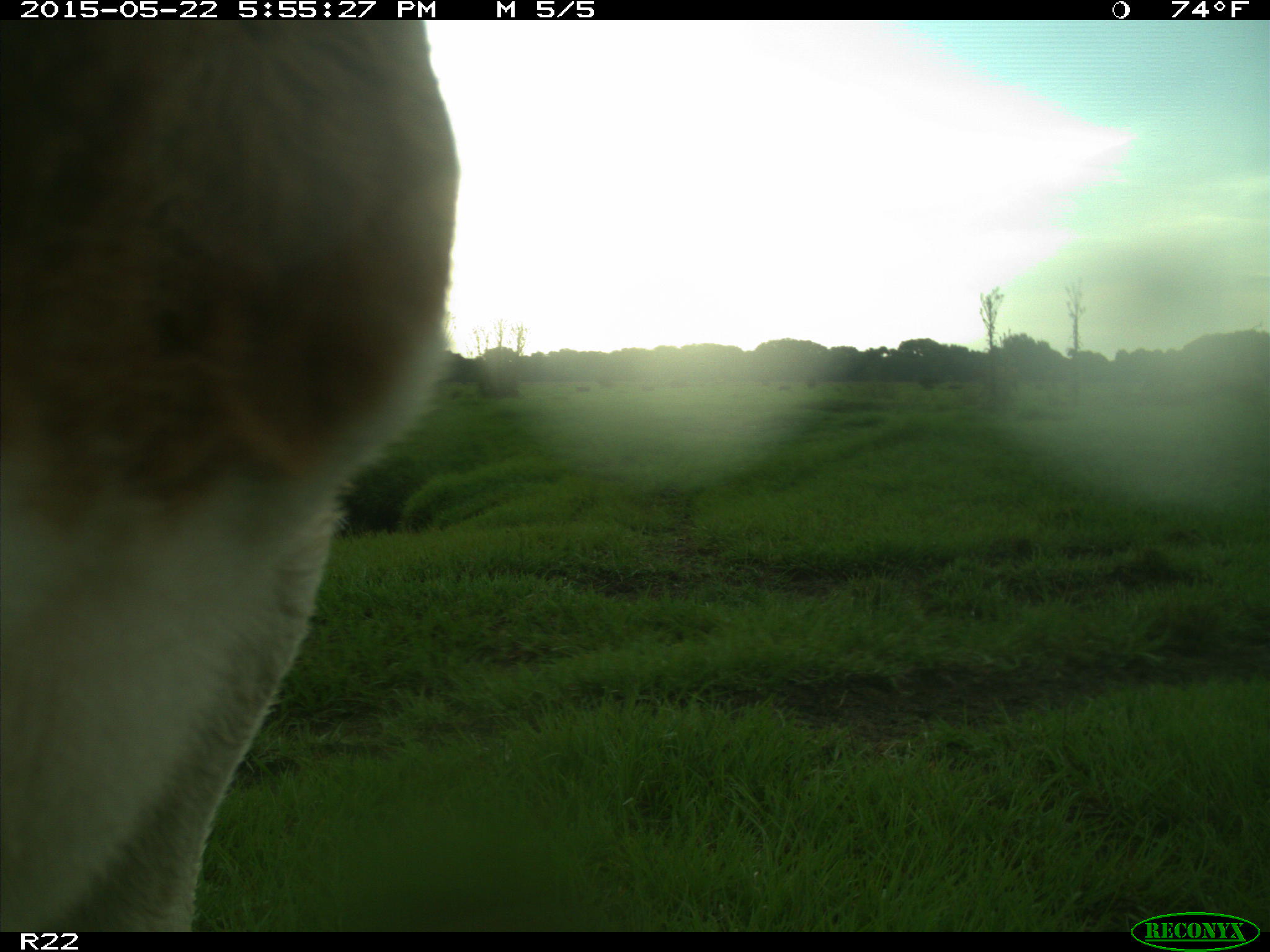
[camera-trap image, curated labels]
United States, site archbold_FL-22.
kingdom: Animalia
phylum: Chordata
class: Mammalia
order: Artiodactyla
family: Bovidae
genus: Bos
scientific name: Bos taurus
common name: domestic cow